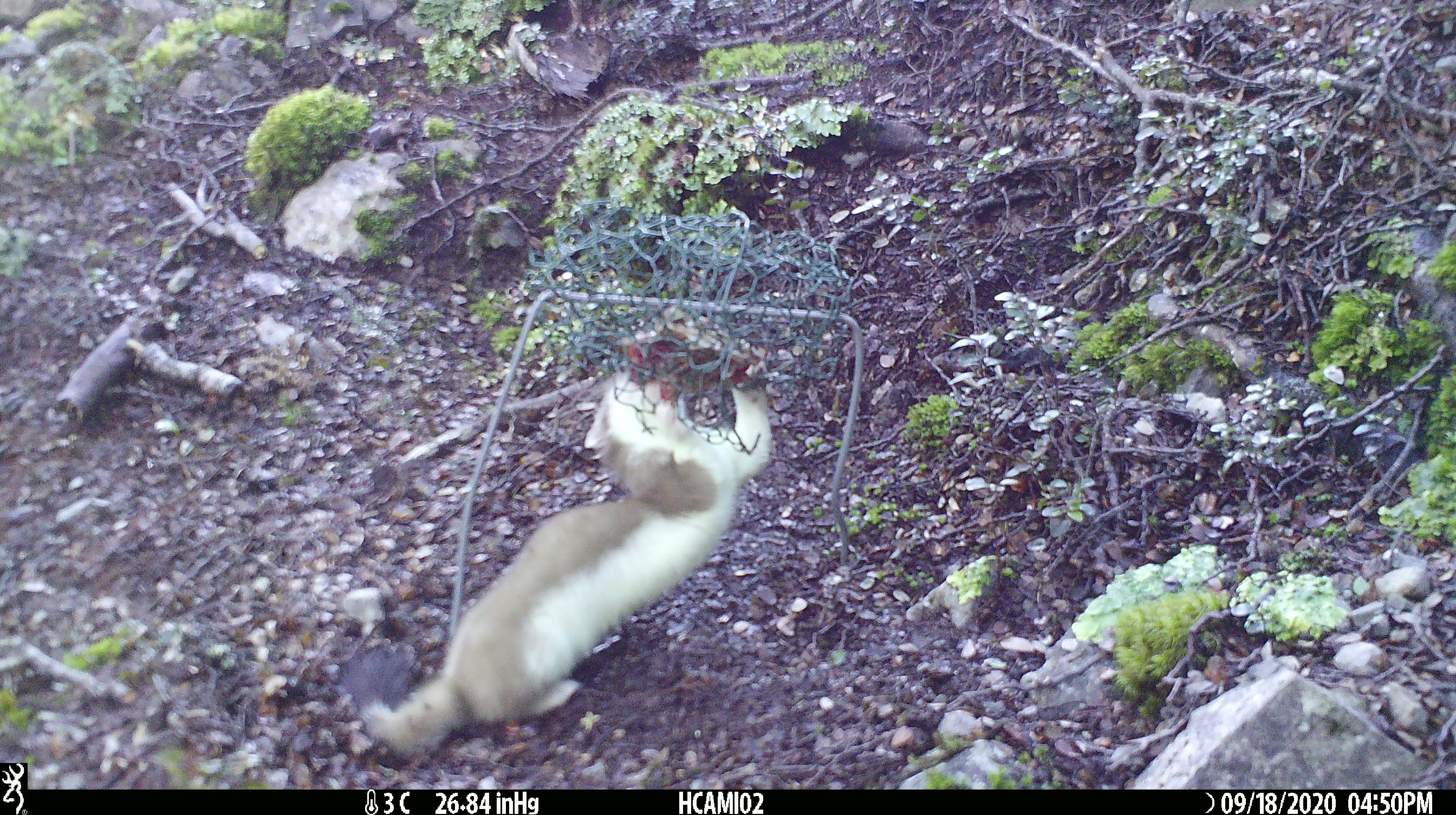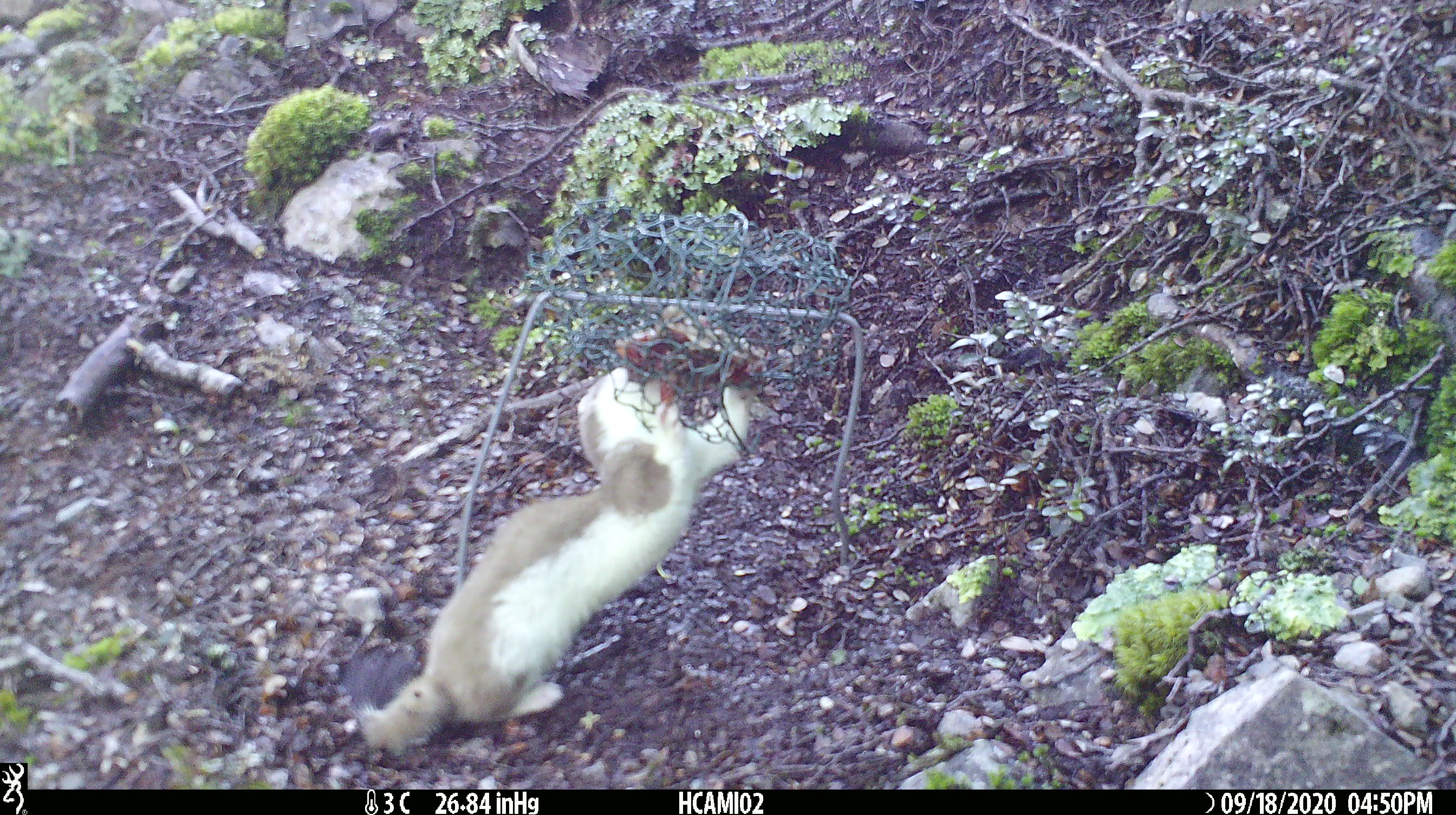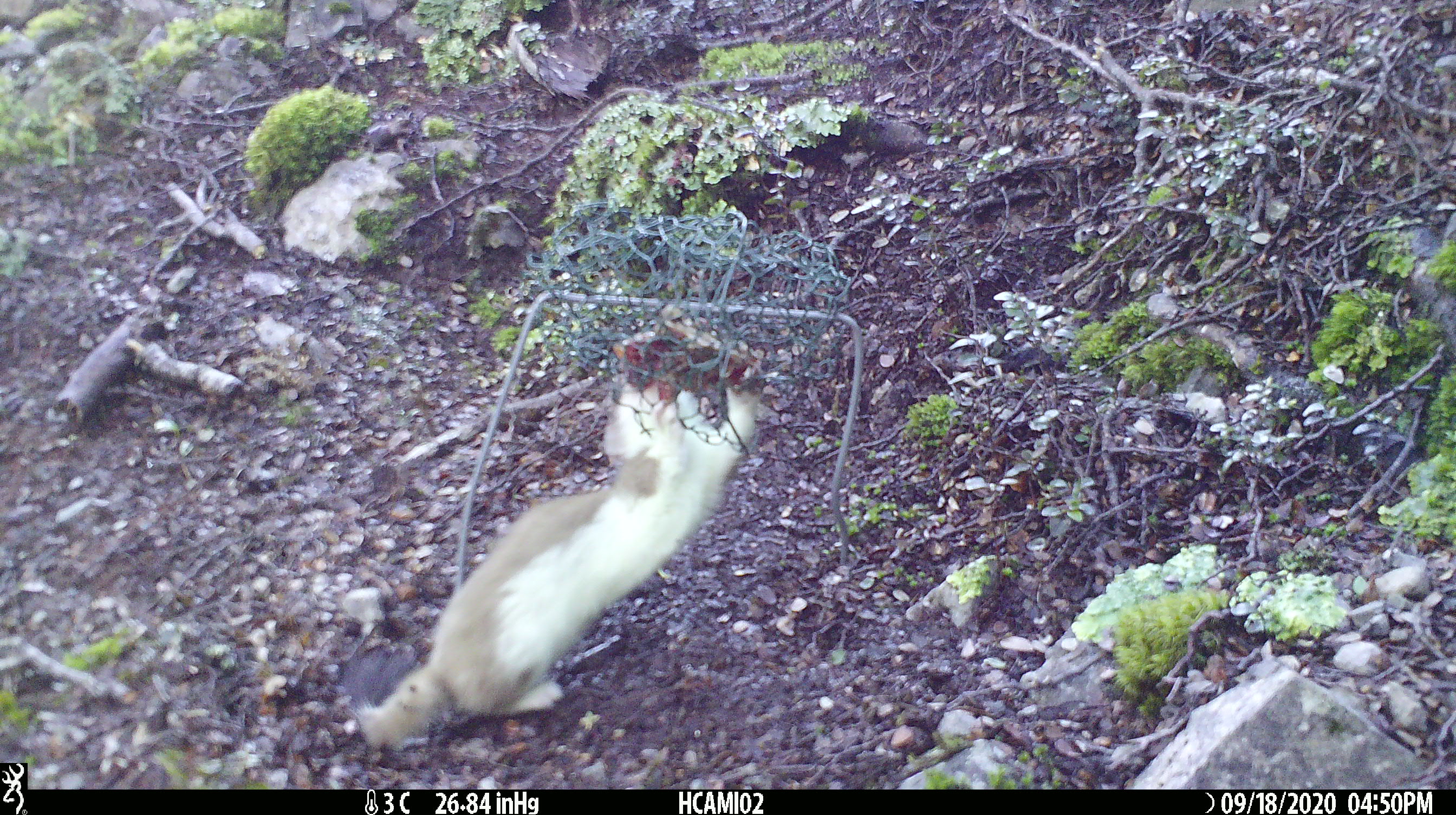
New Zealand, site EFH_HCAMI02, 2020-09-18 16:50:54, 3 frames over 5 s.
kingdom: Animalia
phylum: Chordata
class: Mammalia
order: Carnivora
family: Mustelidae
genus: Mustela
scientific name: Mustela erminea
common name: stoat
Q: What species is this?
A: Stoat (Mustela erminea).